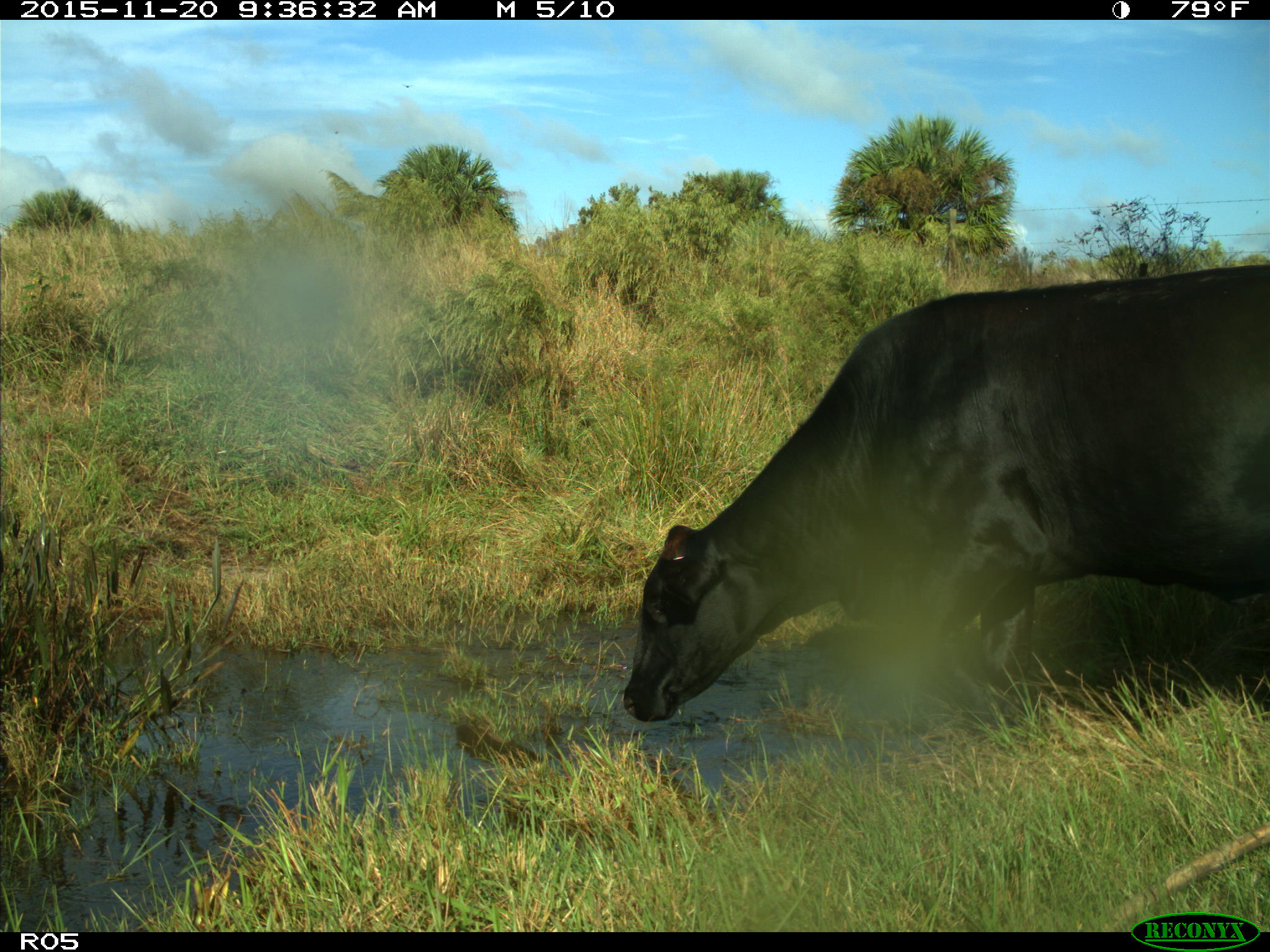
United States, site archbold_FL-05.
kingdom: Animalia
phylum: Chordata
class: Mammalia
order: Artiodactyla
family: Bovidae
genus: Bos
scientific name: Bos taurus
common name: domestic cow